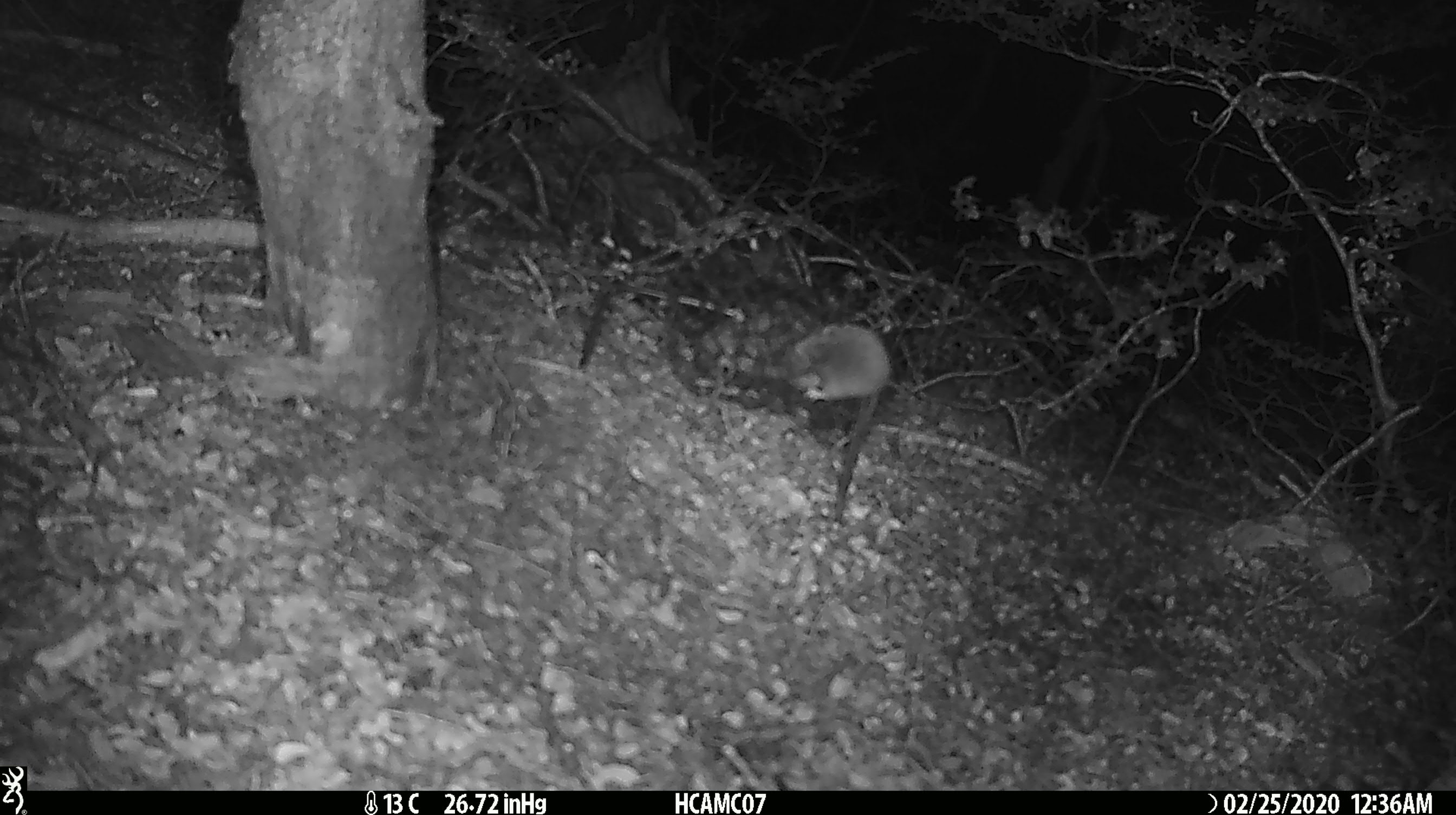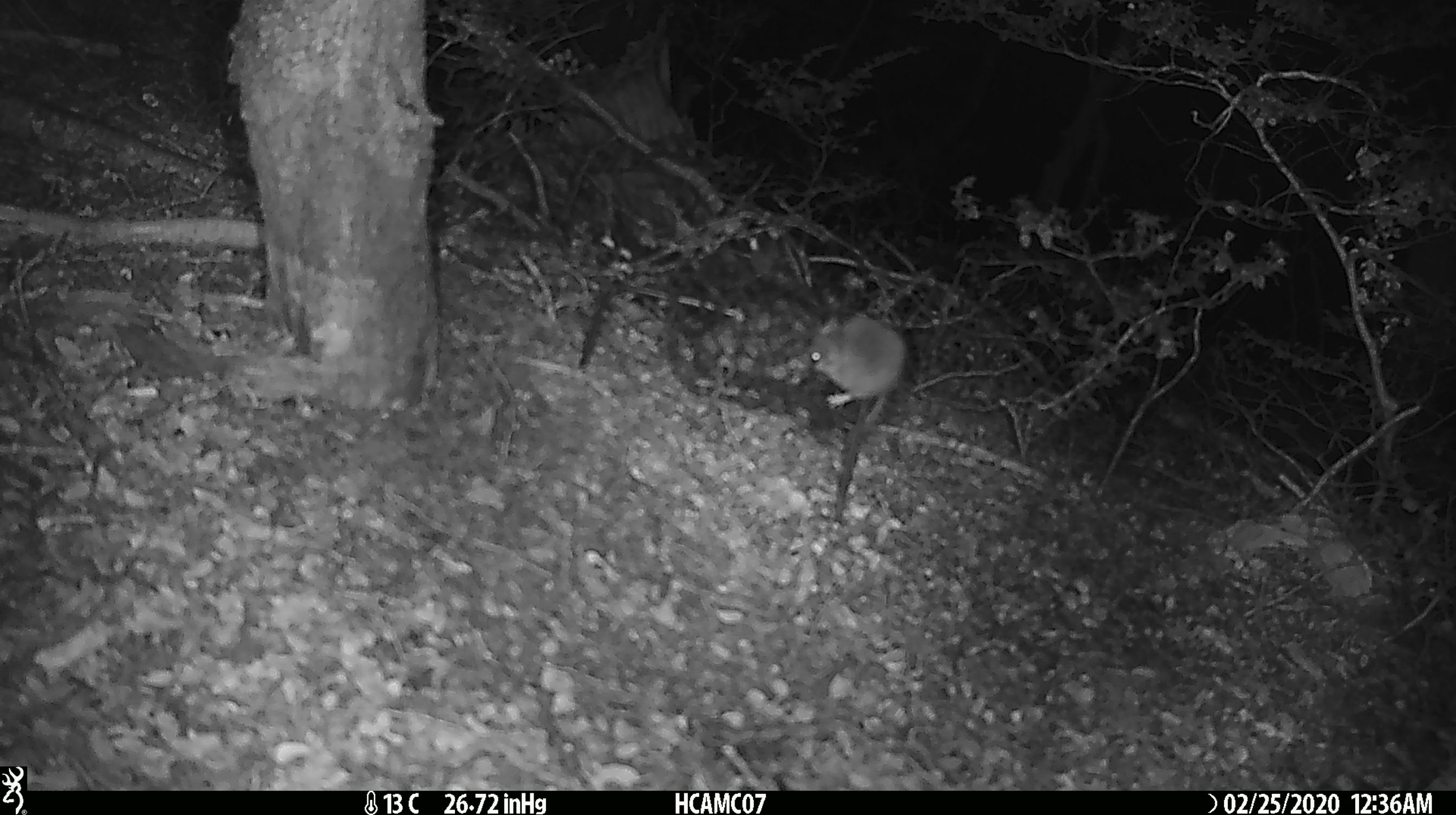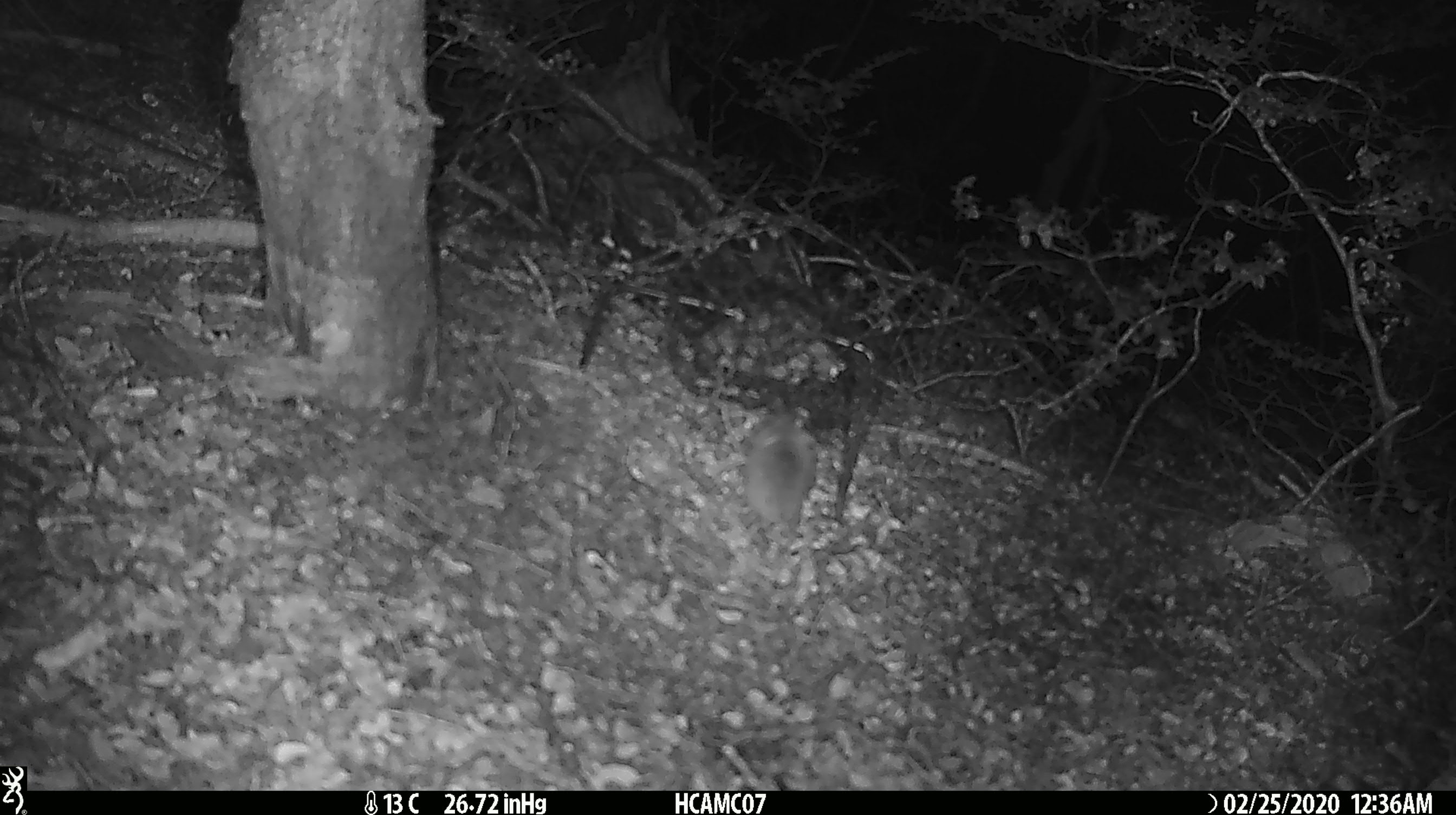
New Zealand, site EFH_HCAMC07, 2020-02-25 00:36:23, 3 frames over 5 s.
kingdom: Animalia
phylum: Chordata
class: Mammalia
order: Rodentia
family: Muridae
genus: Mus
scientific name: Mus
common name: mouse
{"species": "mouse (Mus)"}